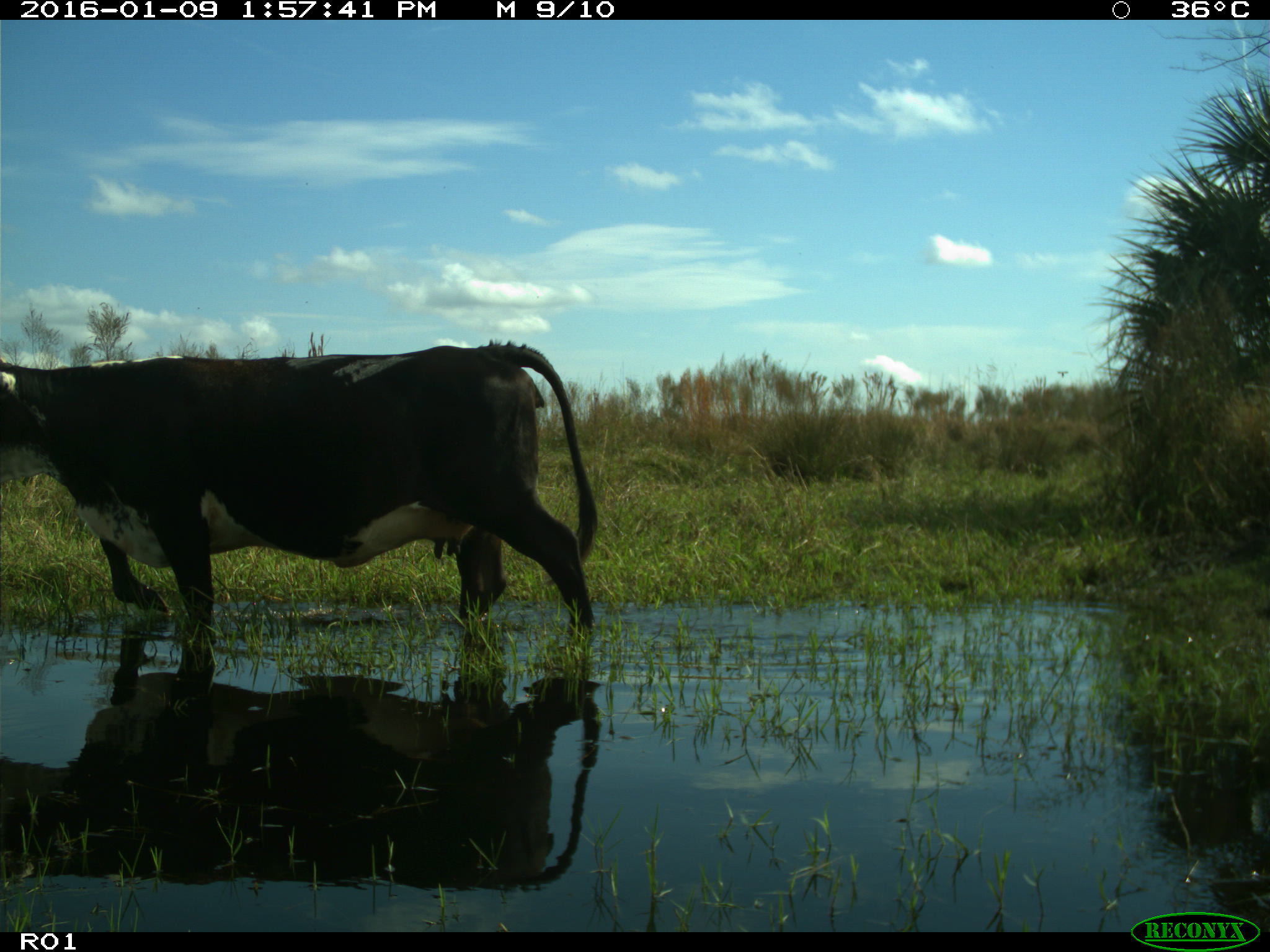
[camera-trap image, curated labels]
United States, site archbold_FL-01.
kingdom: Animalia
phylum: Chordata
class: Mammalia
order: Artiodactyla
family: Bovidae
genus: Bos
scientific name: Bos taurus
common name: domestic cow